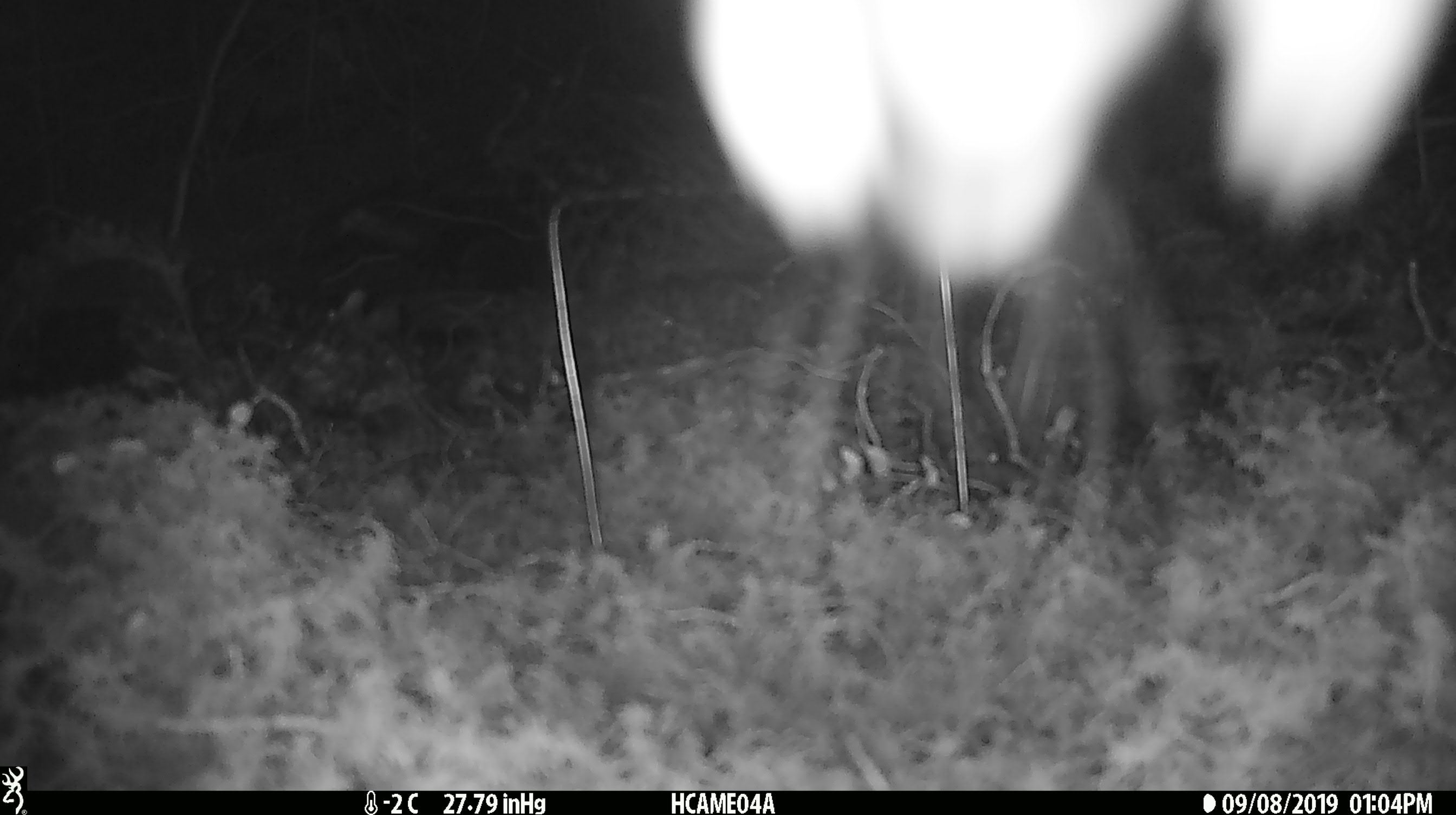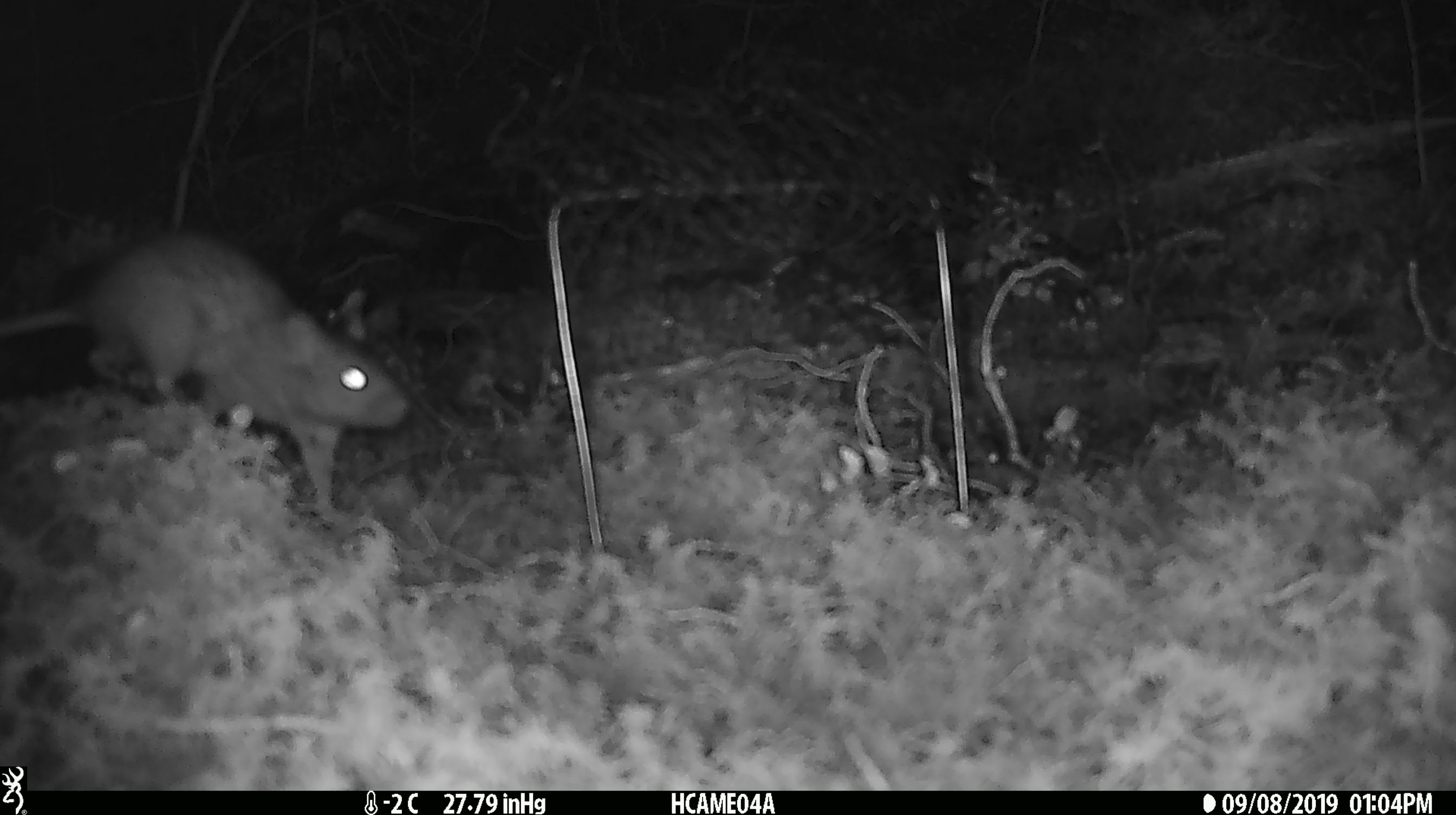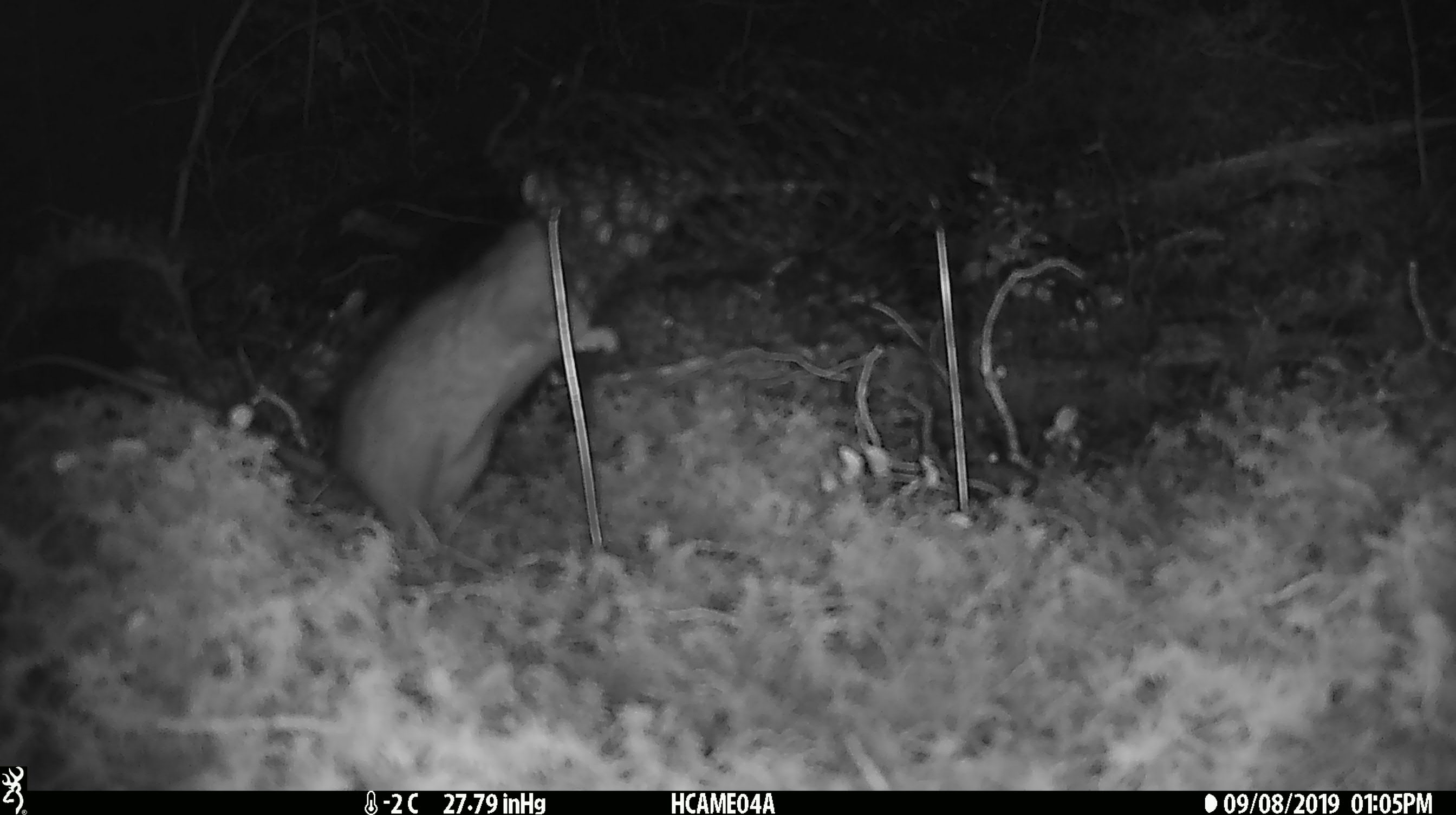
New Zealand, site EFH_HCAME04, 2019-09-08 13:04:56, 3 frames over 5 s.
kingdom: Animalia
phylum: Chordata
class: Mammalia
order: Rodentia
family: Muridae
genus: Rattus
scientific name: Rattus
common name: rat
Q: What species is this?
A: Rat (Rattus).